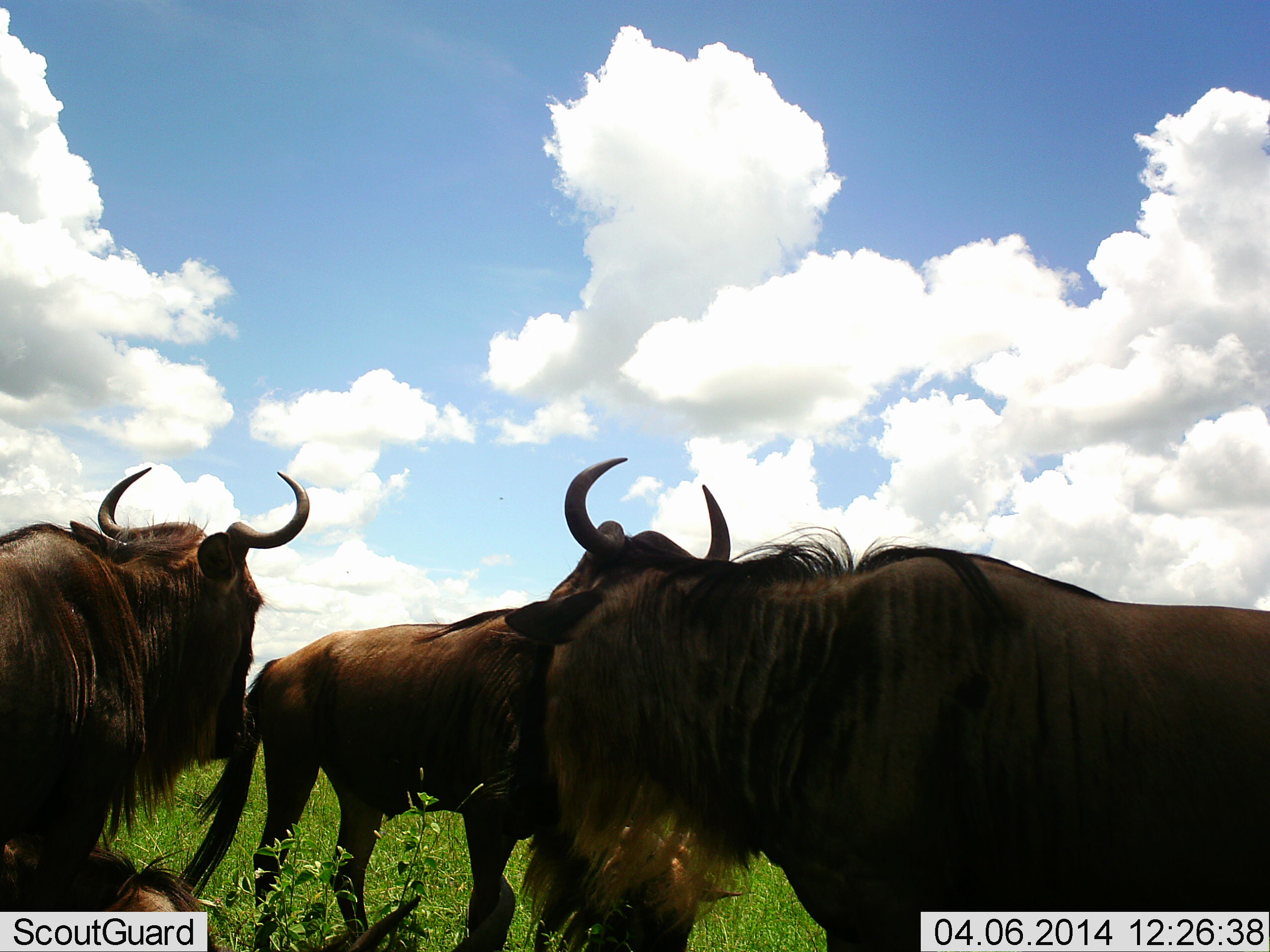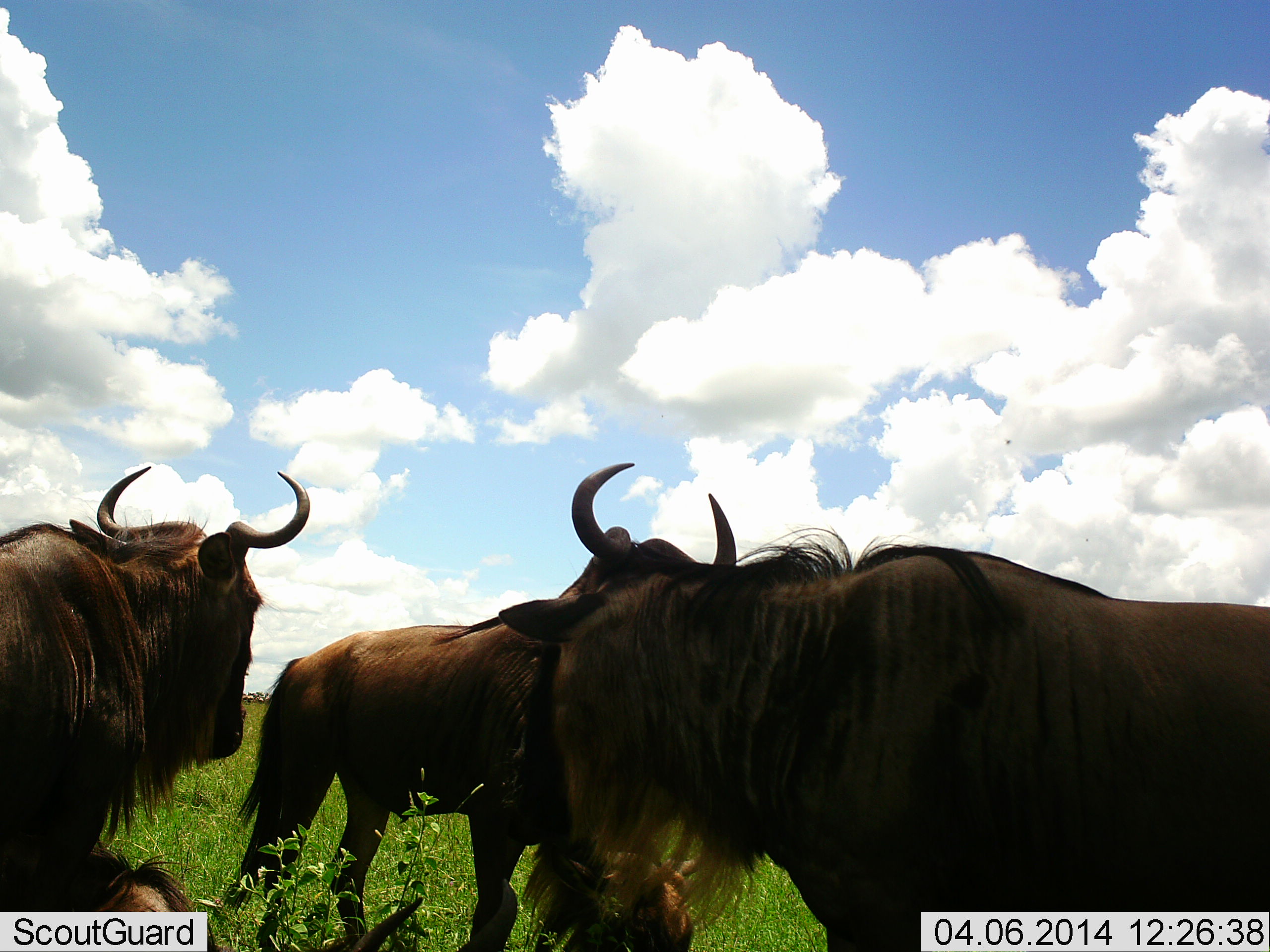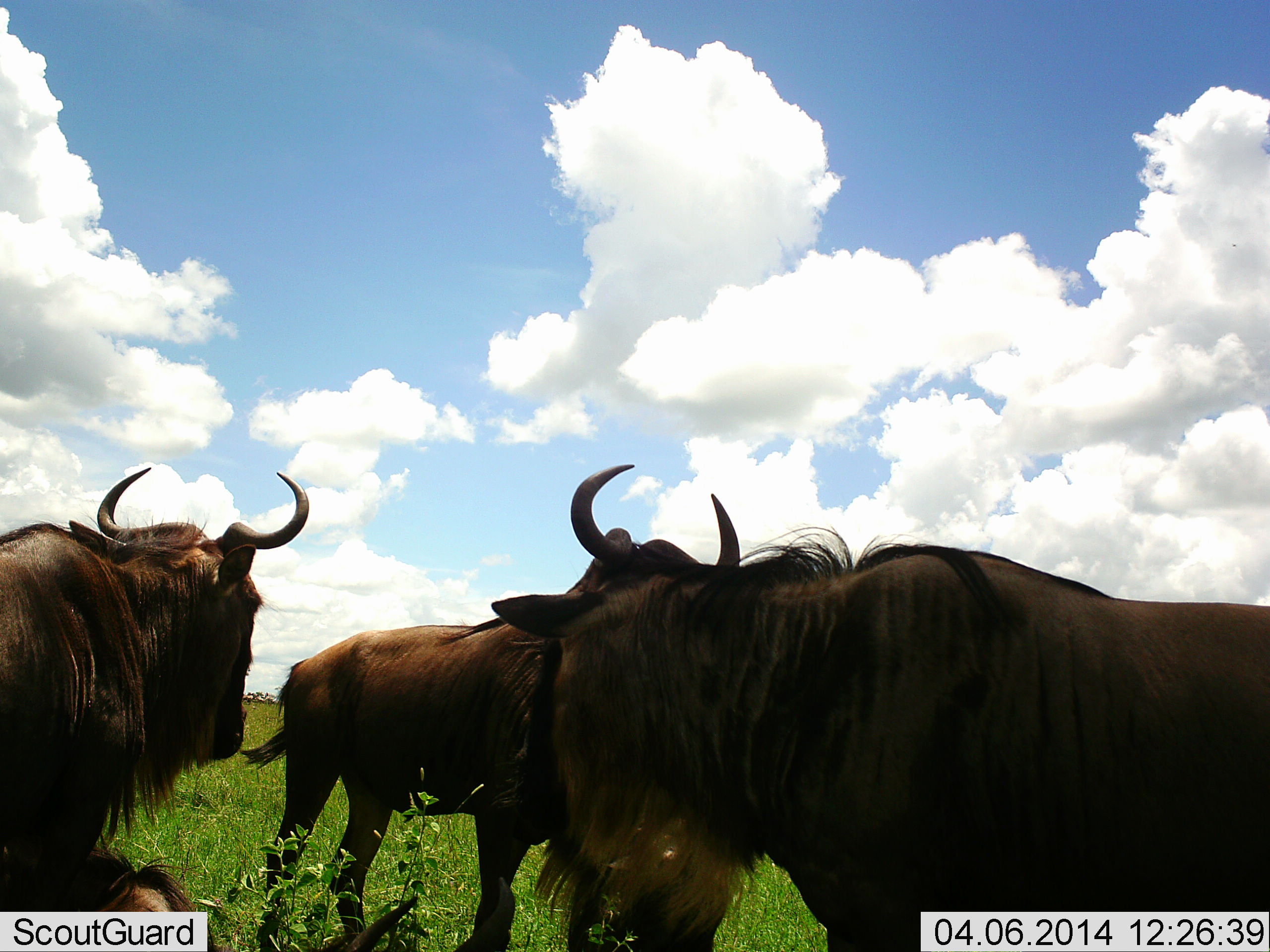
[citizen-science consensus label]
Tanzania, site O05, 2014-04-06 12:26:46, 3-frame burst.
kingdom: Animalia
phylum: Chordata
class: Mammalia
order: Artiodactyla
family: Bovidae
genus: Connochaetes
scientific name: Connochaetes taurinus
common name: blue wildebeest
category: wildebeest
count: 3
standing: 90%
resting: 20%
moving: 0%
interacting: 20%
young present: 0%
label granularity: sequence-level